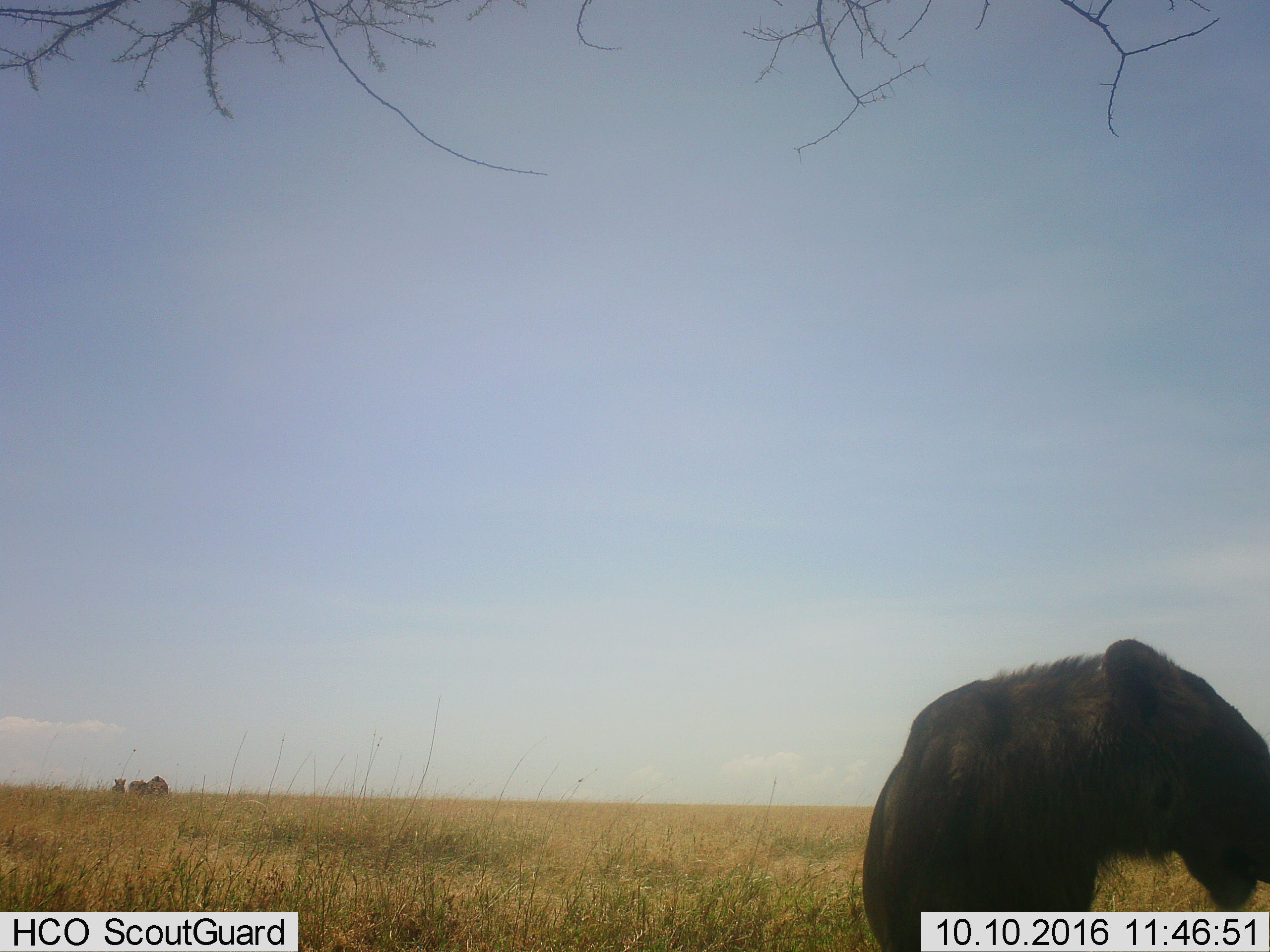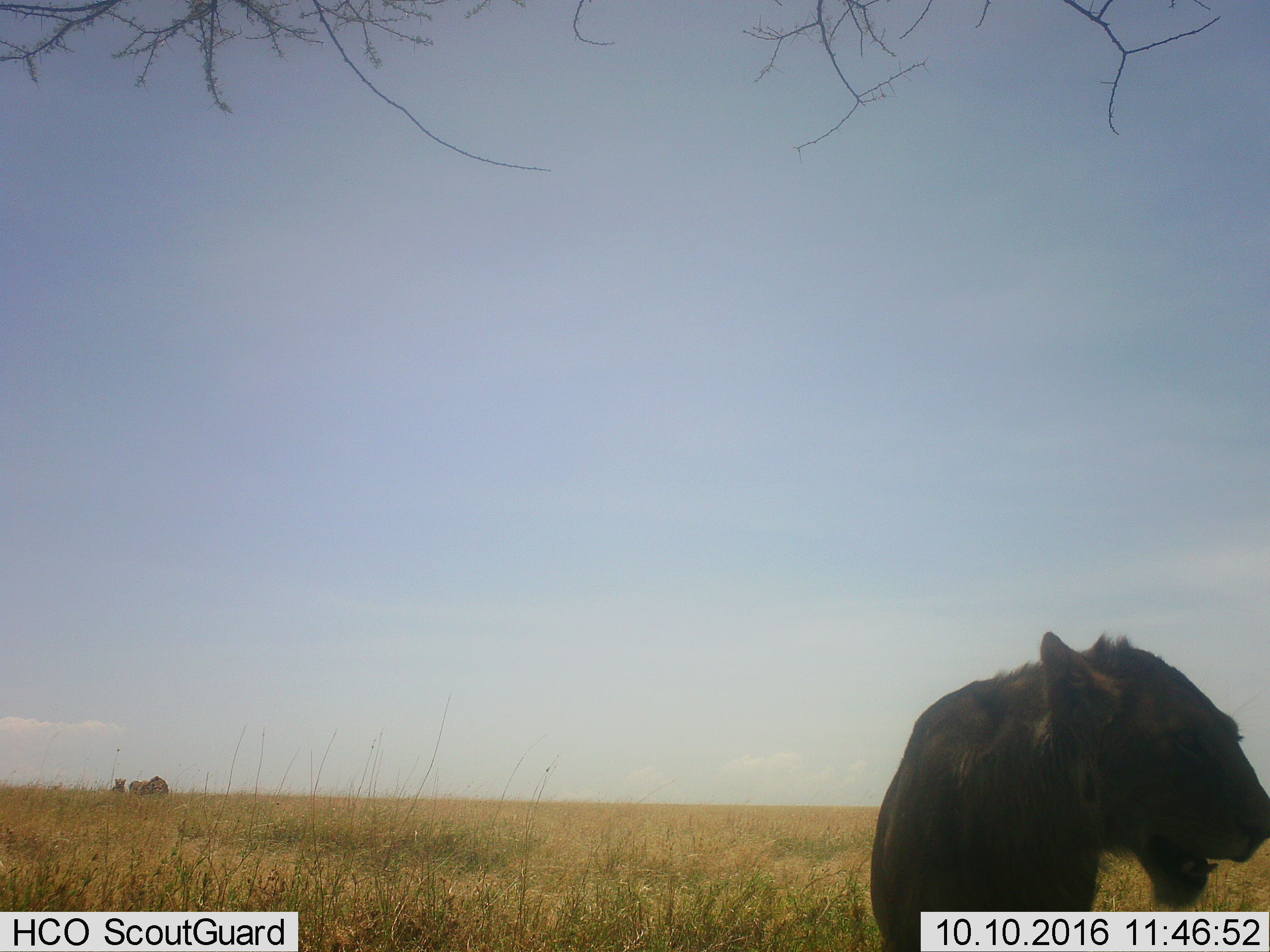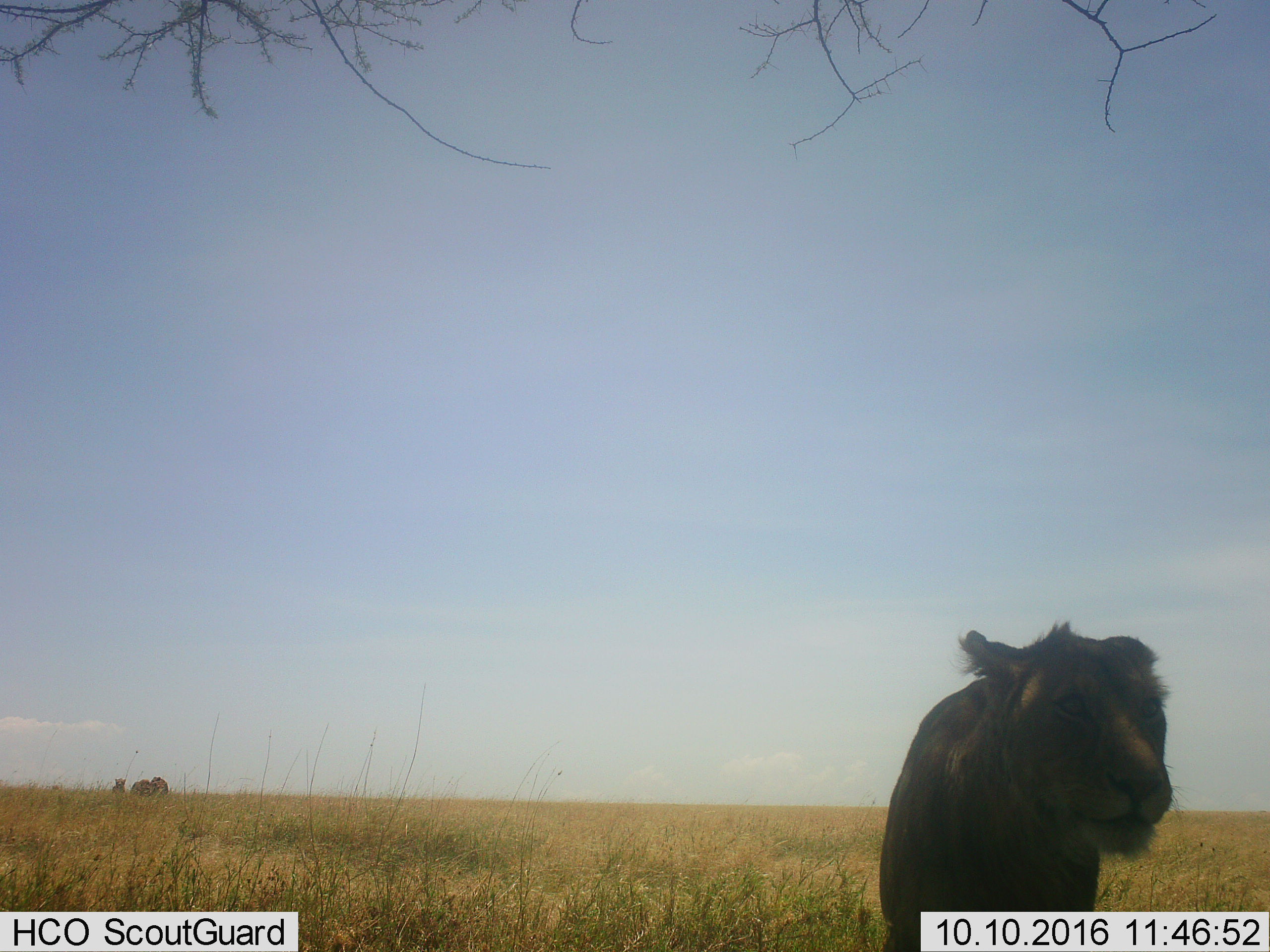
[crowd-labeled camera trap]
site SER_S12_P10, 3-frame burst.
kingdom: Animalia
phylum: Chordata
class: Mammalia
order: Carnivora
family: Felidae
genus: Panthera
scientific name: Panthera leo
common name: lion male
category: lionmale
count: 3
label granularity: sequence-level